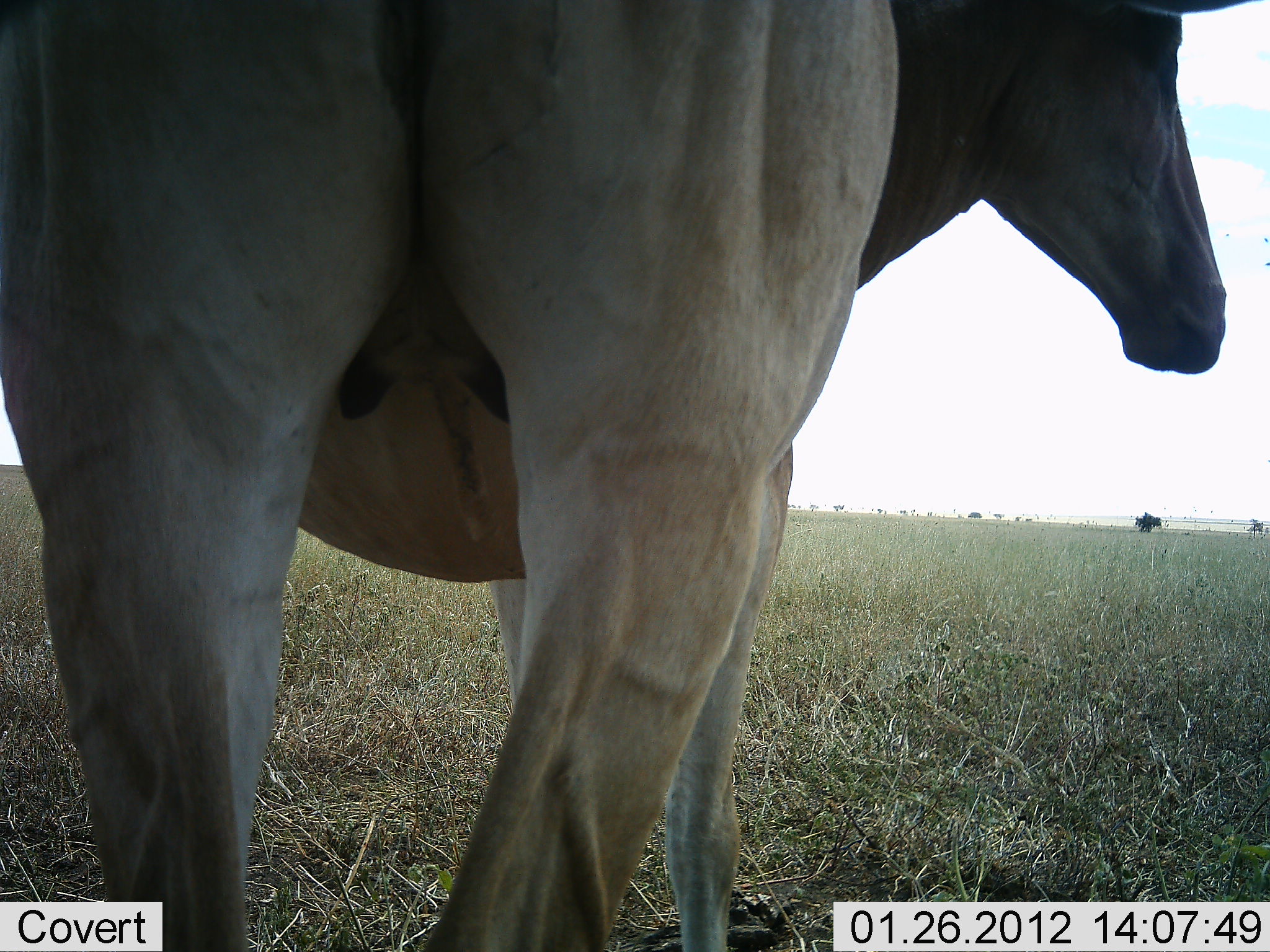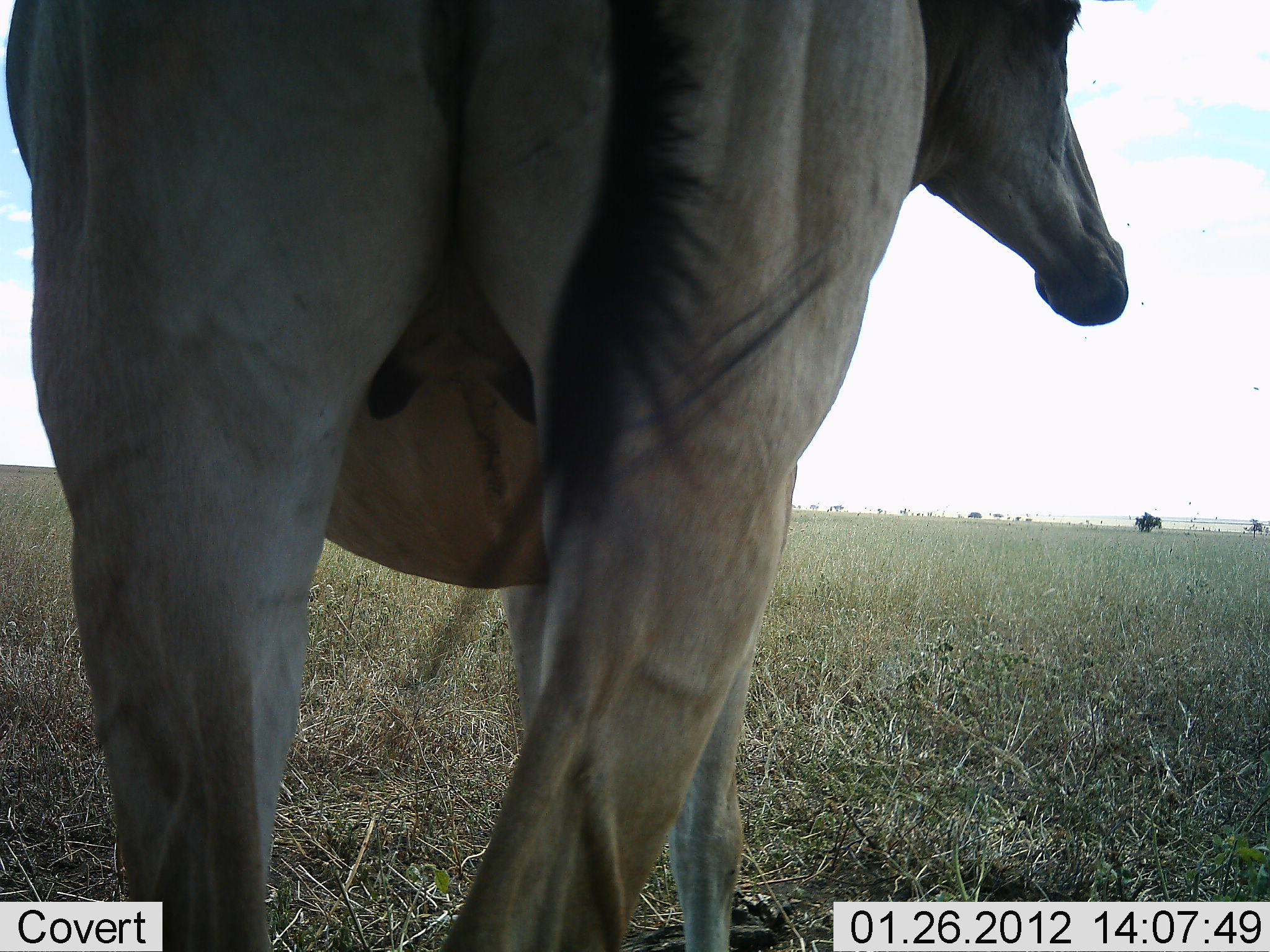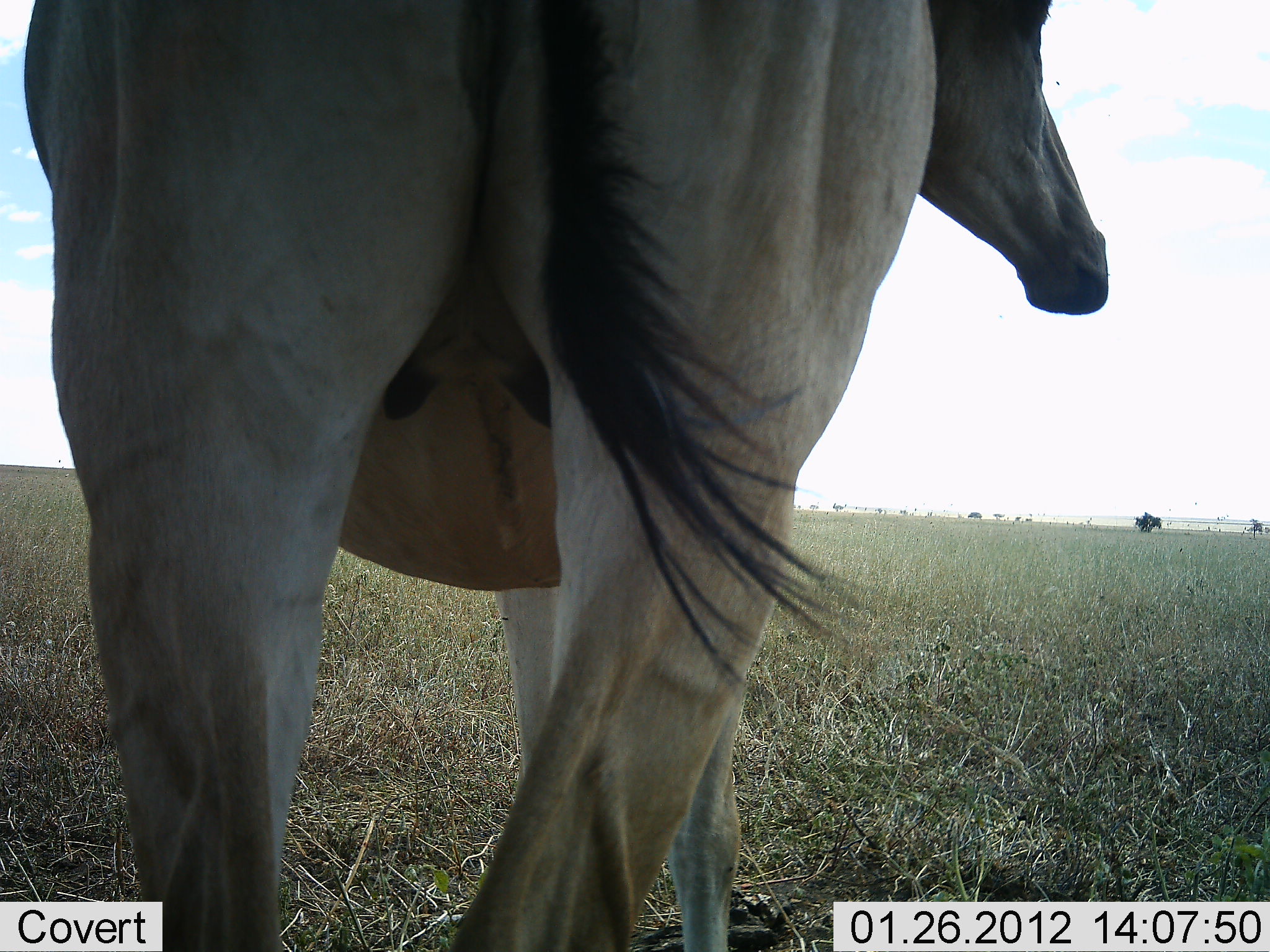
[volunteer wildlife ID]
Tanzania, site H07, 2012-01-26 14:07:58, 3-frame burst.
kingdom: Animalia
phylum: Chordata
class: Mammalia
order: Artiodactyla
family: Bovidae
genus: Alcelaphus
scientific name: Alcelaphus buselaphus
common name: hartebeest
Hartebeest (Alcelaphus buselaphus), count 1. Behavior (volunteer vote fractions): standing 100%, resting 0%, moving 0%, interacting 0%. Young present (vote fraction): 0%. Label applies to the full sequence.